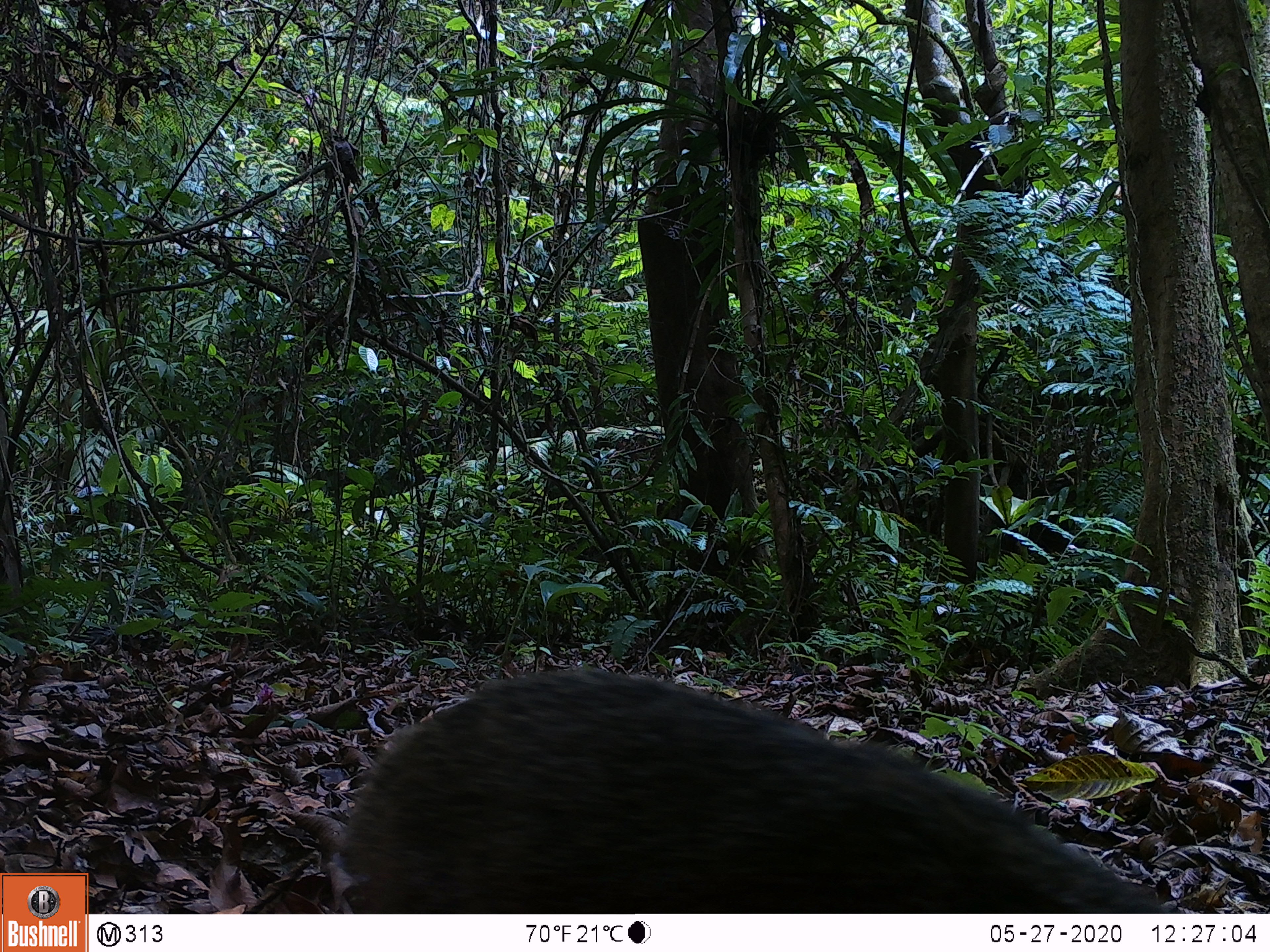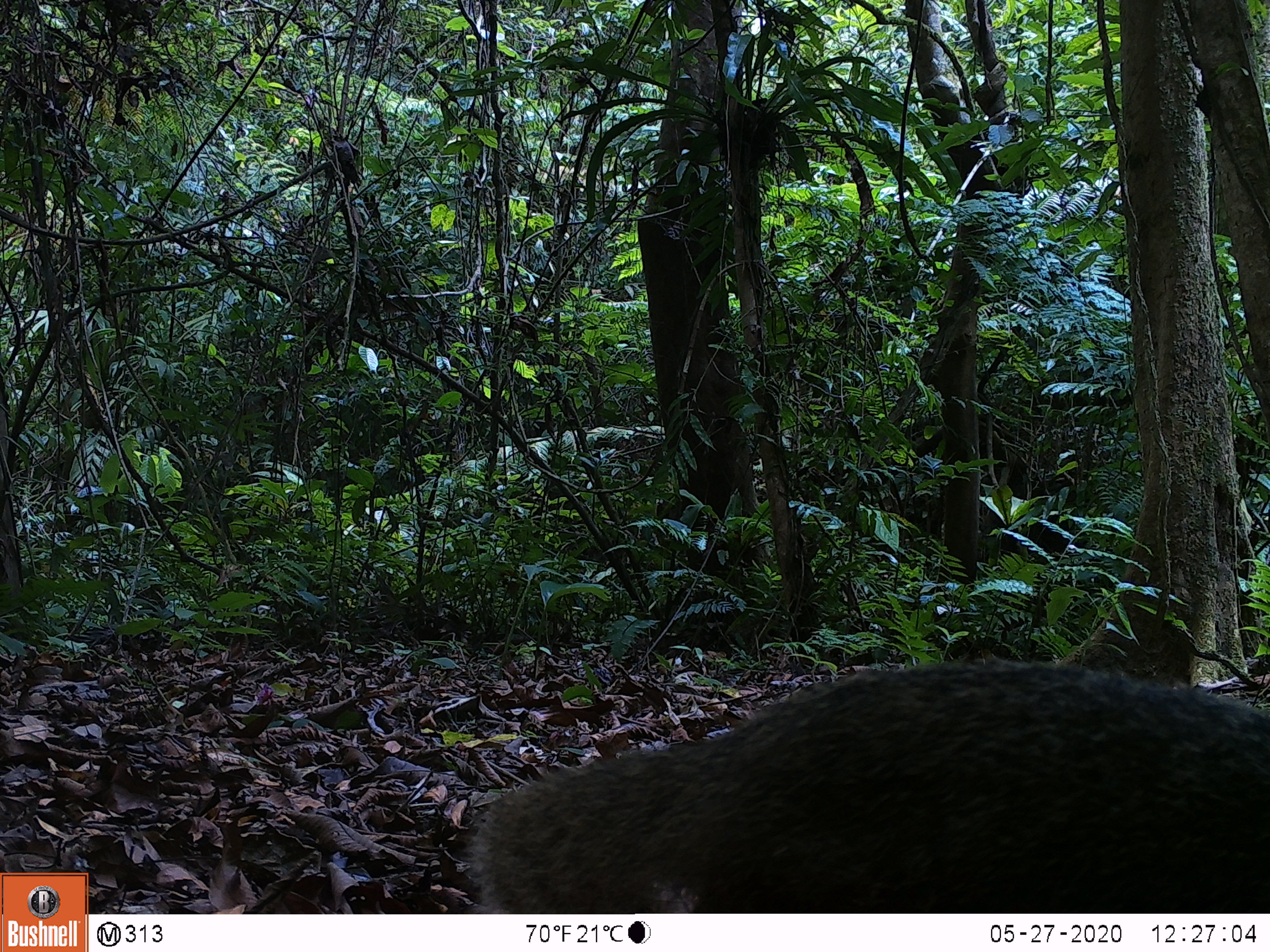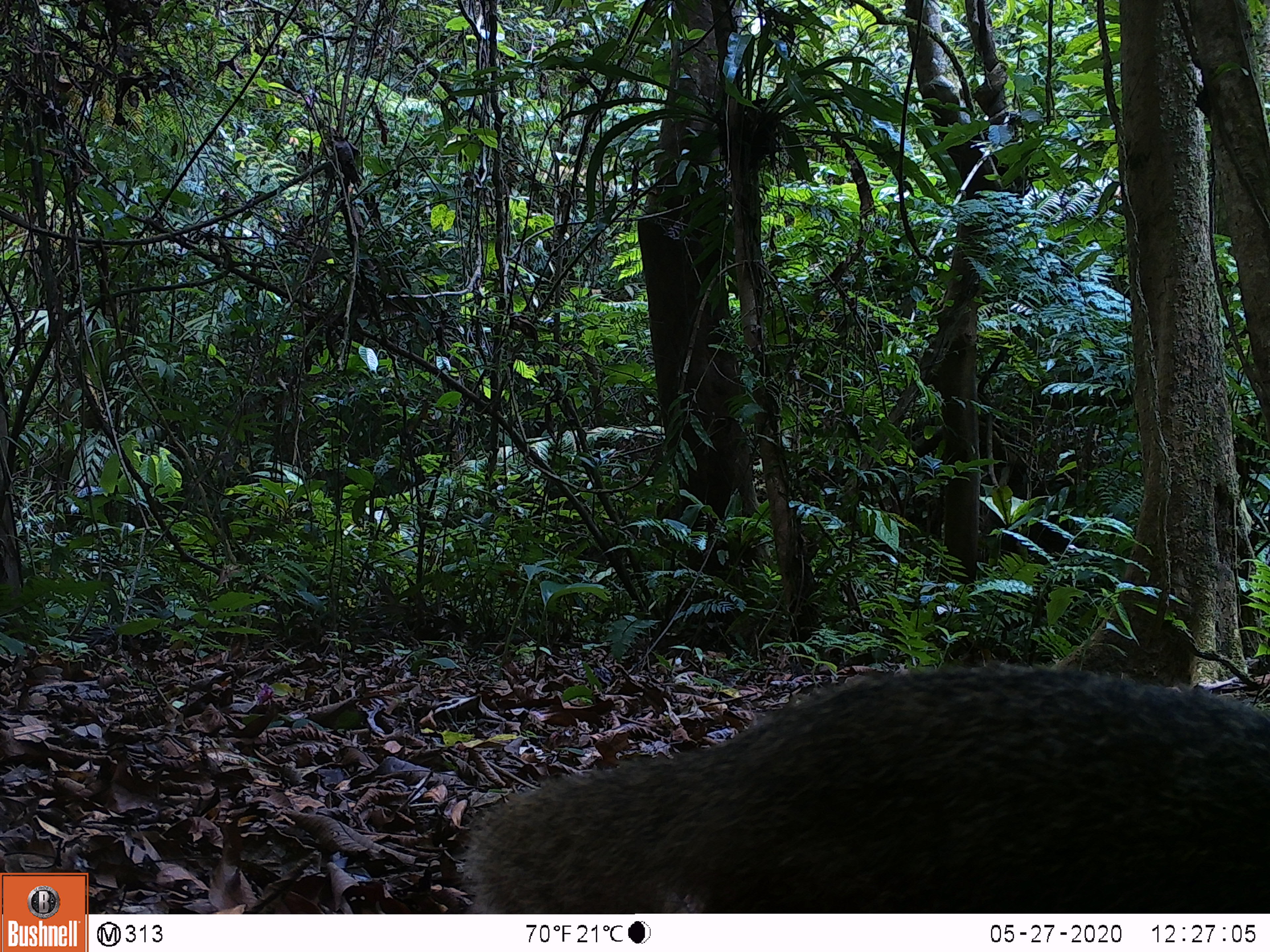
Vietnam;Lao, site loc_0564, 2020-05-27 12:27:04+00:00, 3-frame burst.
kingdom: Animalia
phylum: Chordata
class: Mammalia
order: Carnivora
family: Herpestidae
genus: Urva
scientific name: Urva urva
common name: crab-eating mongoose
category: crab eating mongoose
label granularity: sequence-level